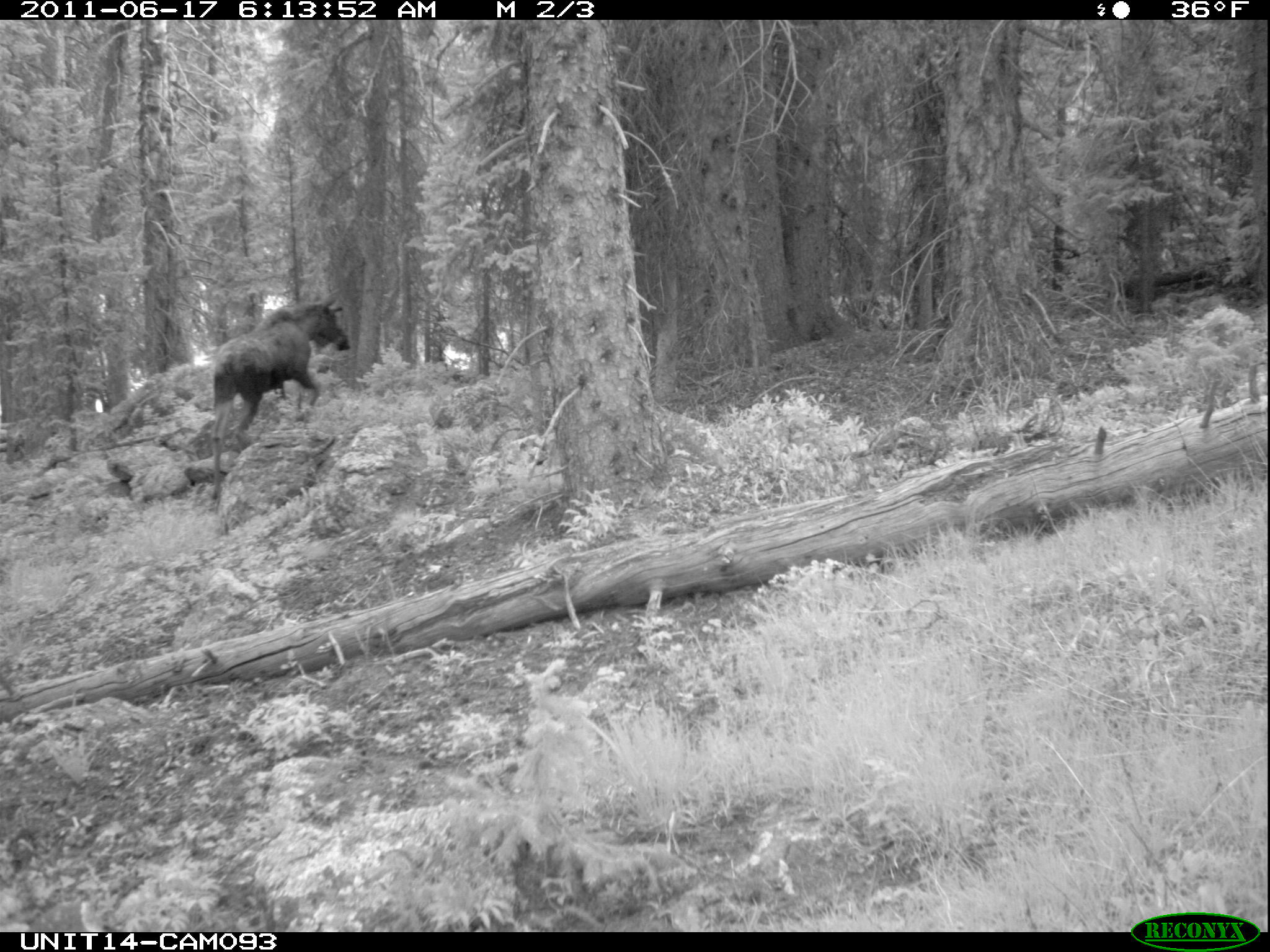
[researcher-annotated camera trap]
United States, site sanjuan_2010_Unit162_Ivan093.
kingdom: Animalia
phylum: Chordata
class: Mammalia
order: Artiodactyla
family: Cervidae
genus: Alces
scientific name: Alces alces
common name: moose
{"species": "Alces alces (moose)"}